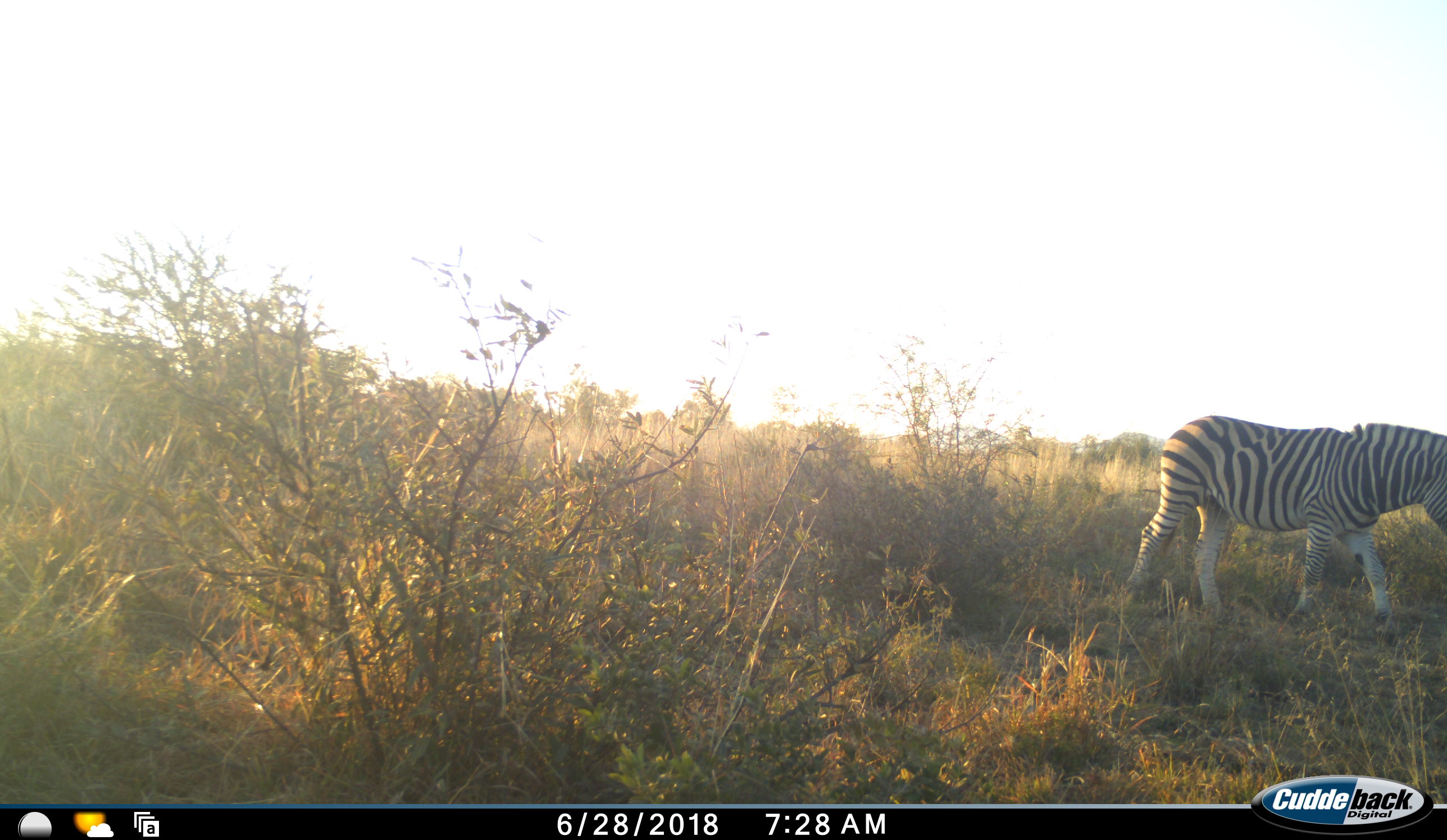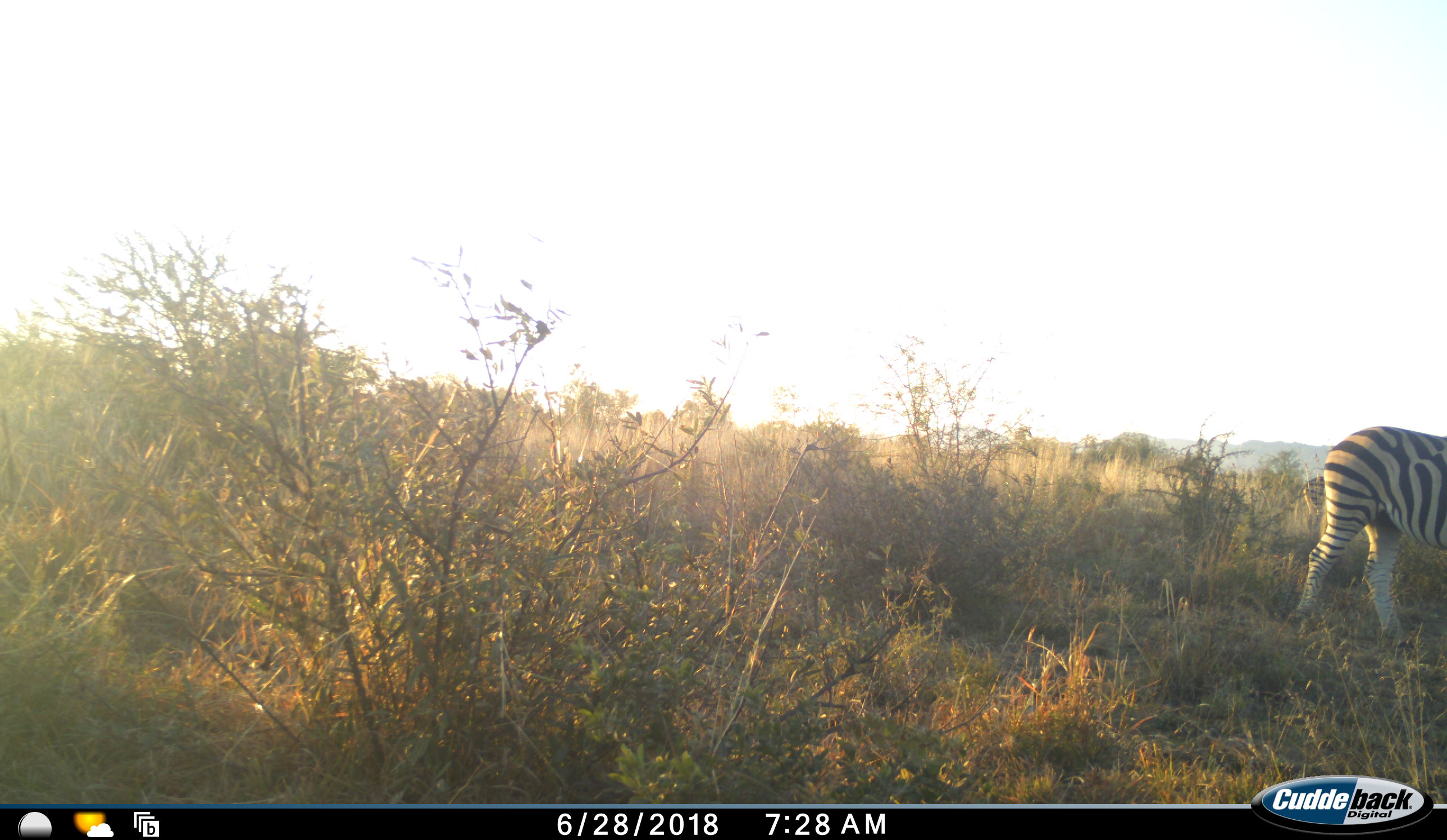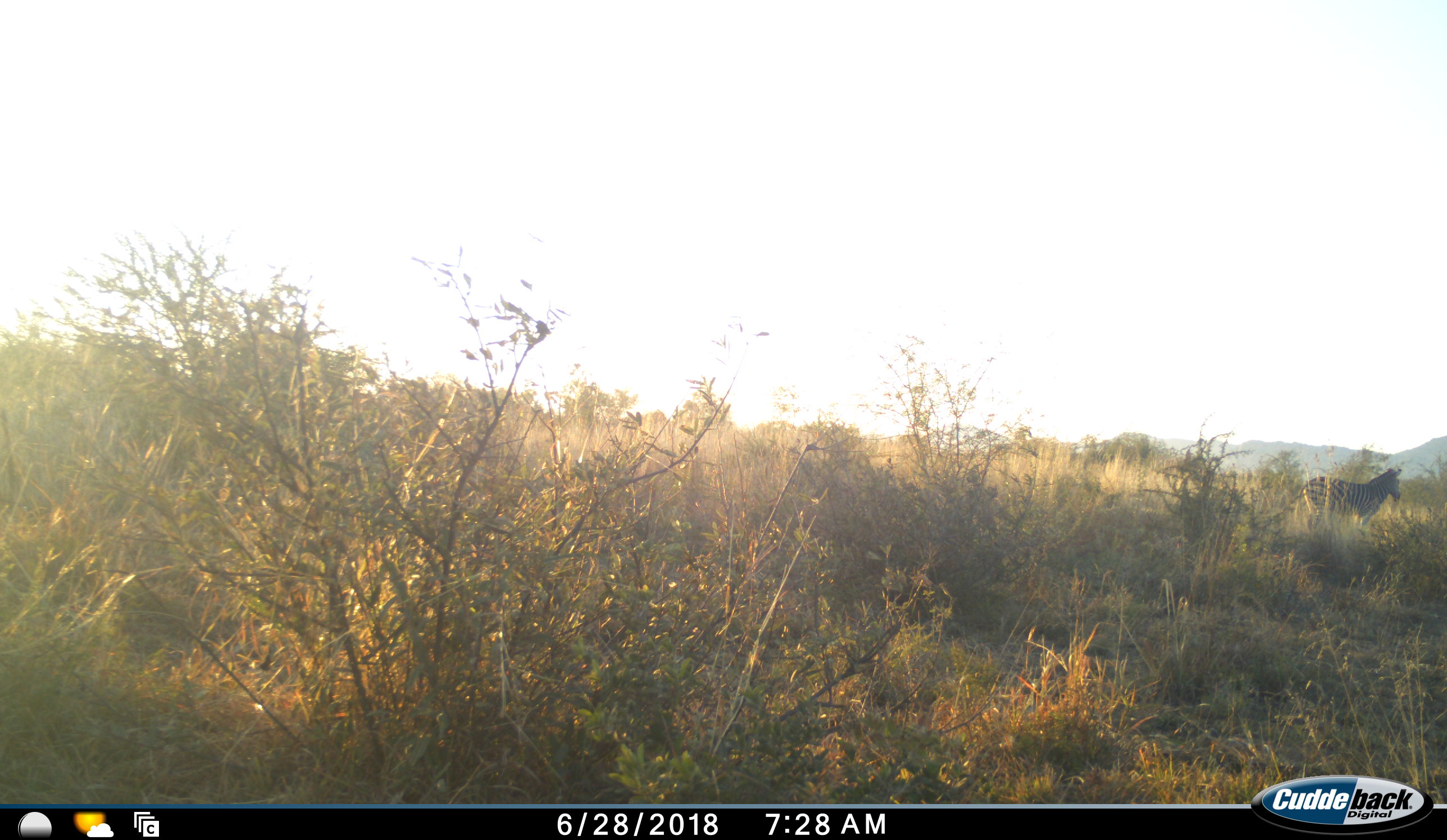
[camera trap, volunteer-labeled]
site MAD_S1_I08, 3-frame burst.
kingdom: Animalia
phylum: Chordata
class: Mammalia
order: Perissodactyla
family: Equidae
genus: Equus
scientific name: Equus quagga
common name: plains zebra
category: zebraplains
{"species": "zebraplains (plains zebra) (Equus quagga)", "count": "2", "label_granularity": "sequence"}